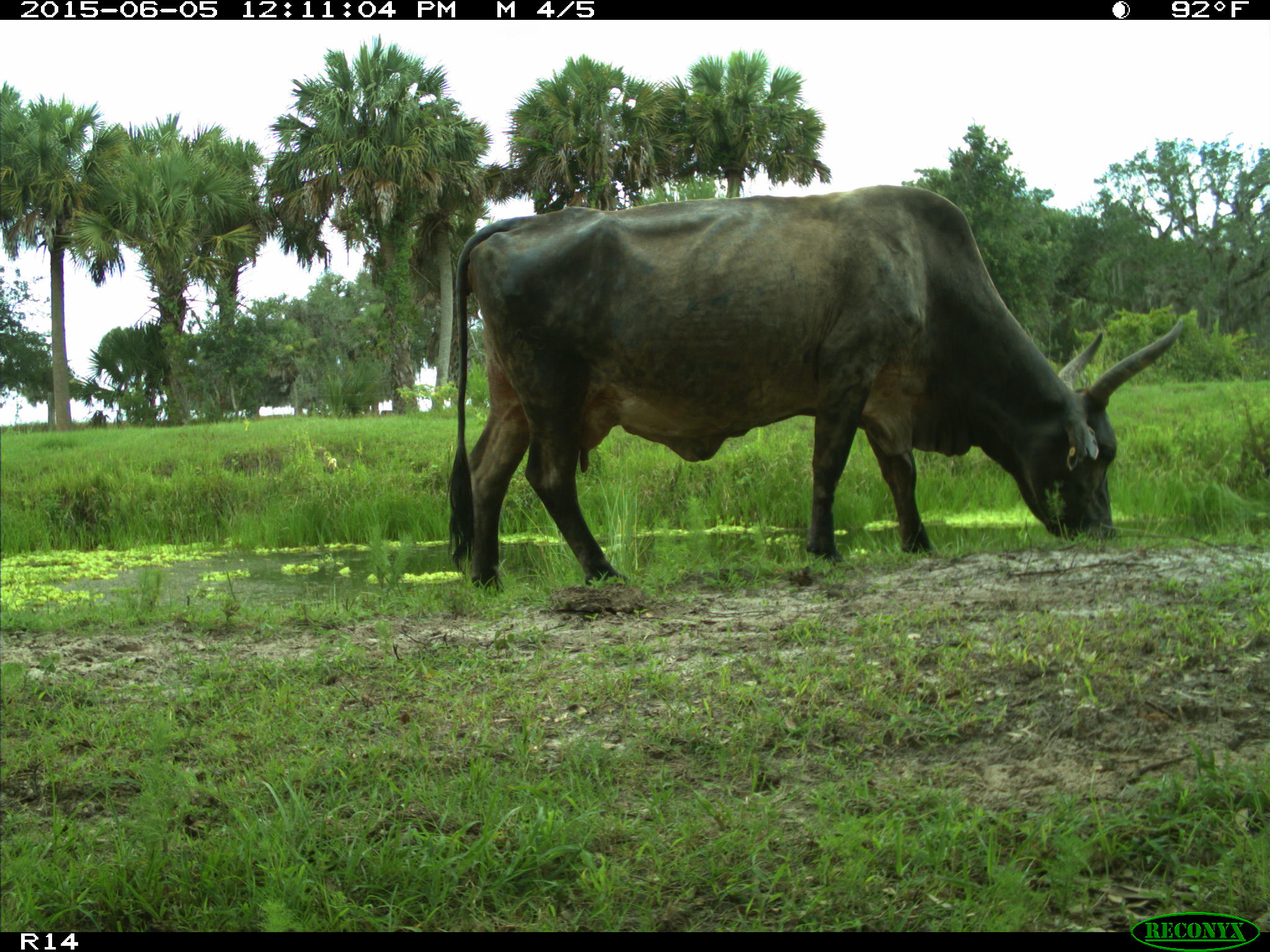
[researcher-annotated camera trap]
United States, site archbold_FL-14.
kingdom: Animalia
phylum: Chordata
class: Mammalia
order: Artiodactyla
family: Bovidae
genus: Bos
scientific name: Bos taurus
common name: domestic cow